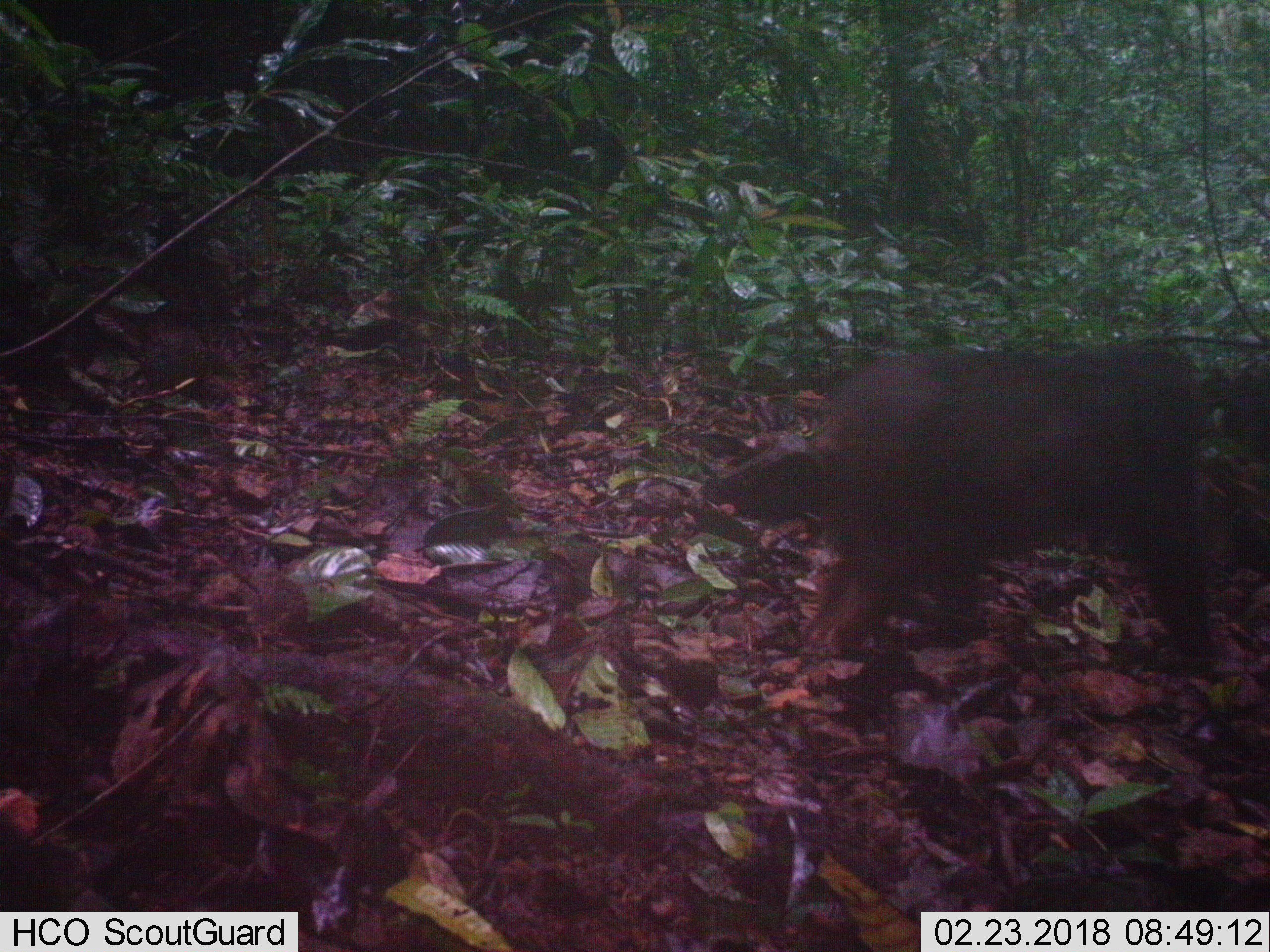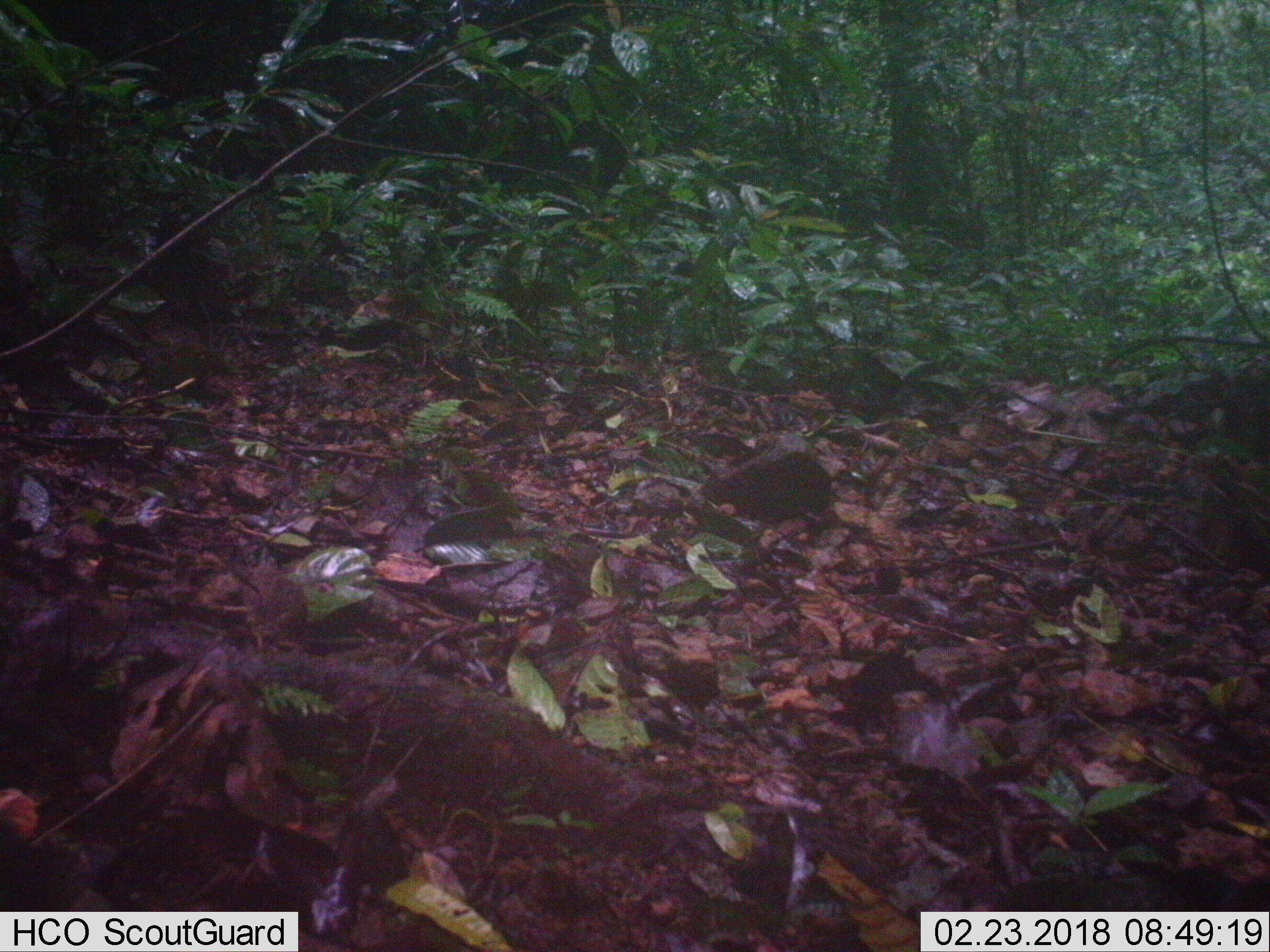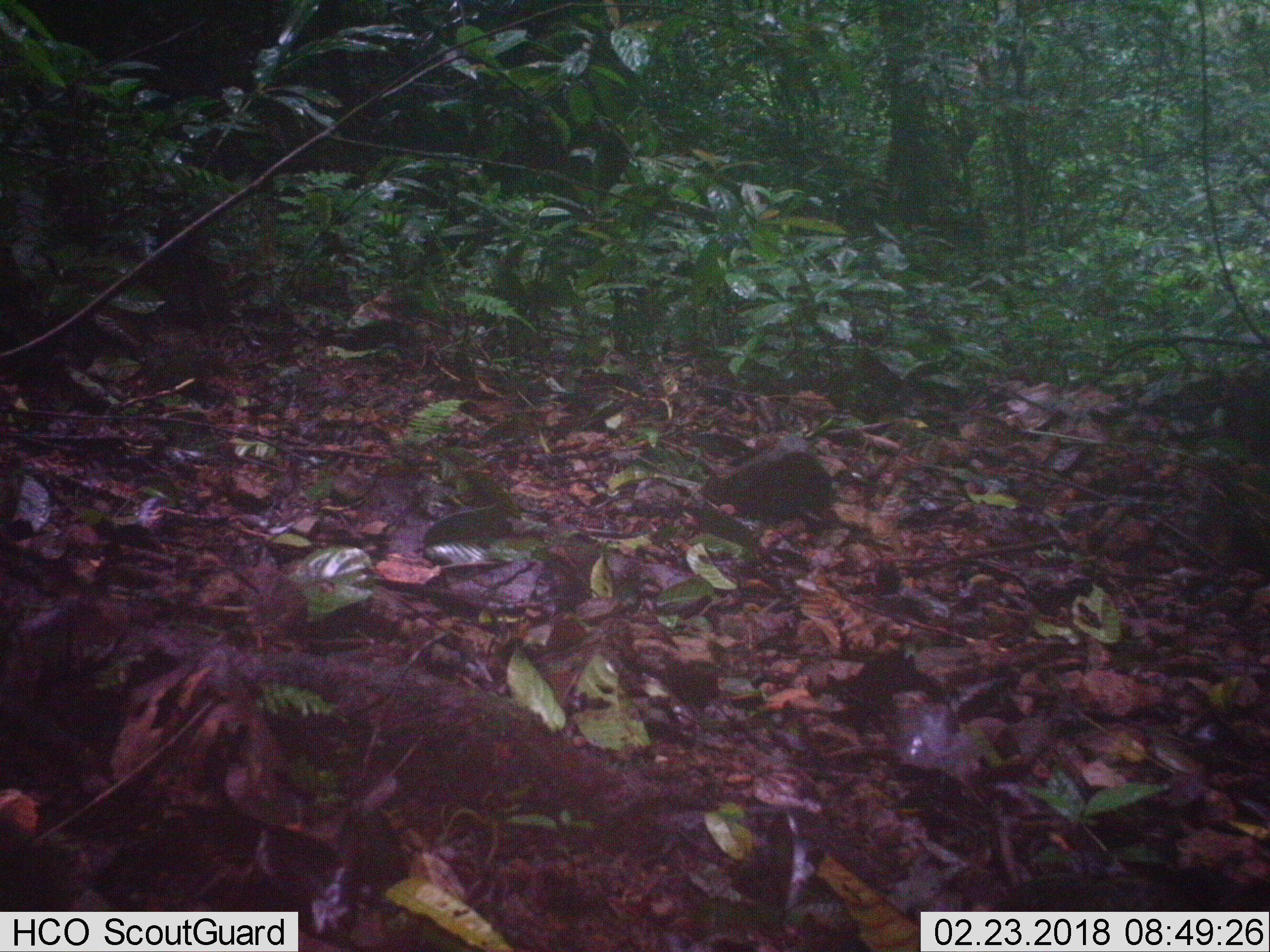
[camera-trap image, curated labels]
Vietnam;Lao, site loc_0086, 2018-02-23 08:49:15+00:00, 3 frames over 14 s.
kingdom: Animalia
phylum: Chordata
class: Mammalia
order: Primates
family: Cercopithecidae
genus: Macaca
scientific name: Macaca arctoides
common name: stump-tailed macaque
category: stump tailed macaque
Stump tailed macaque (stump-tailed macaque) (Macaca arctoides). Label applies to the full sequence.